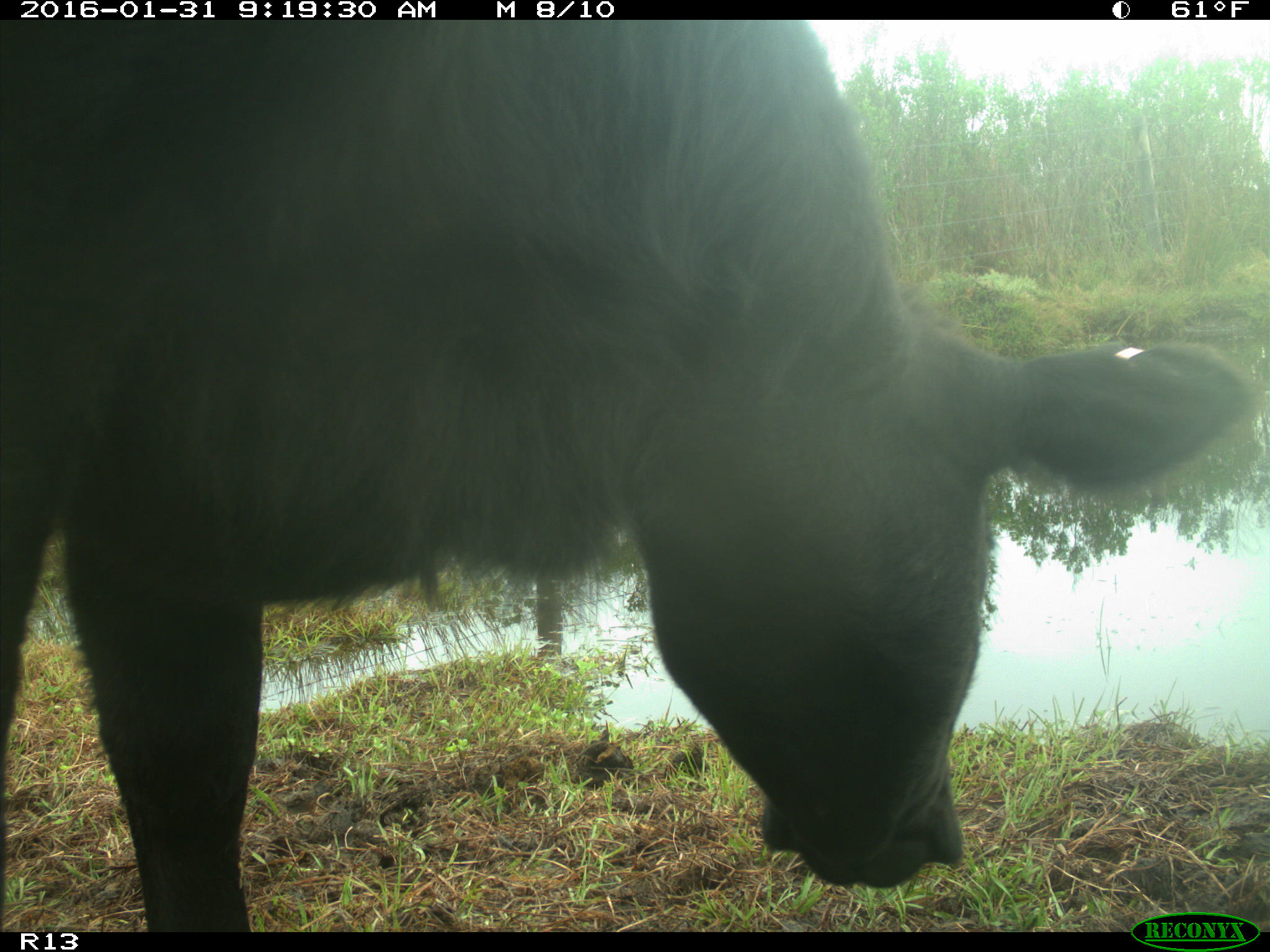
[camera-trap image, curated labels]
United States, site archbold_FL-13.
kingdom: Animalia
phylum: Chordata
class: Mammalia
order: Artiodactyla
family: Bovidae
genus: Bos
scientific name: Bos taurus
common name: domestic cow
Bos taurus (domestic cow).